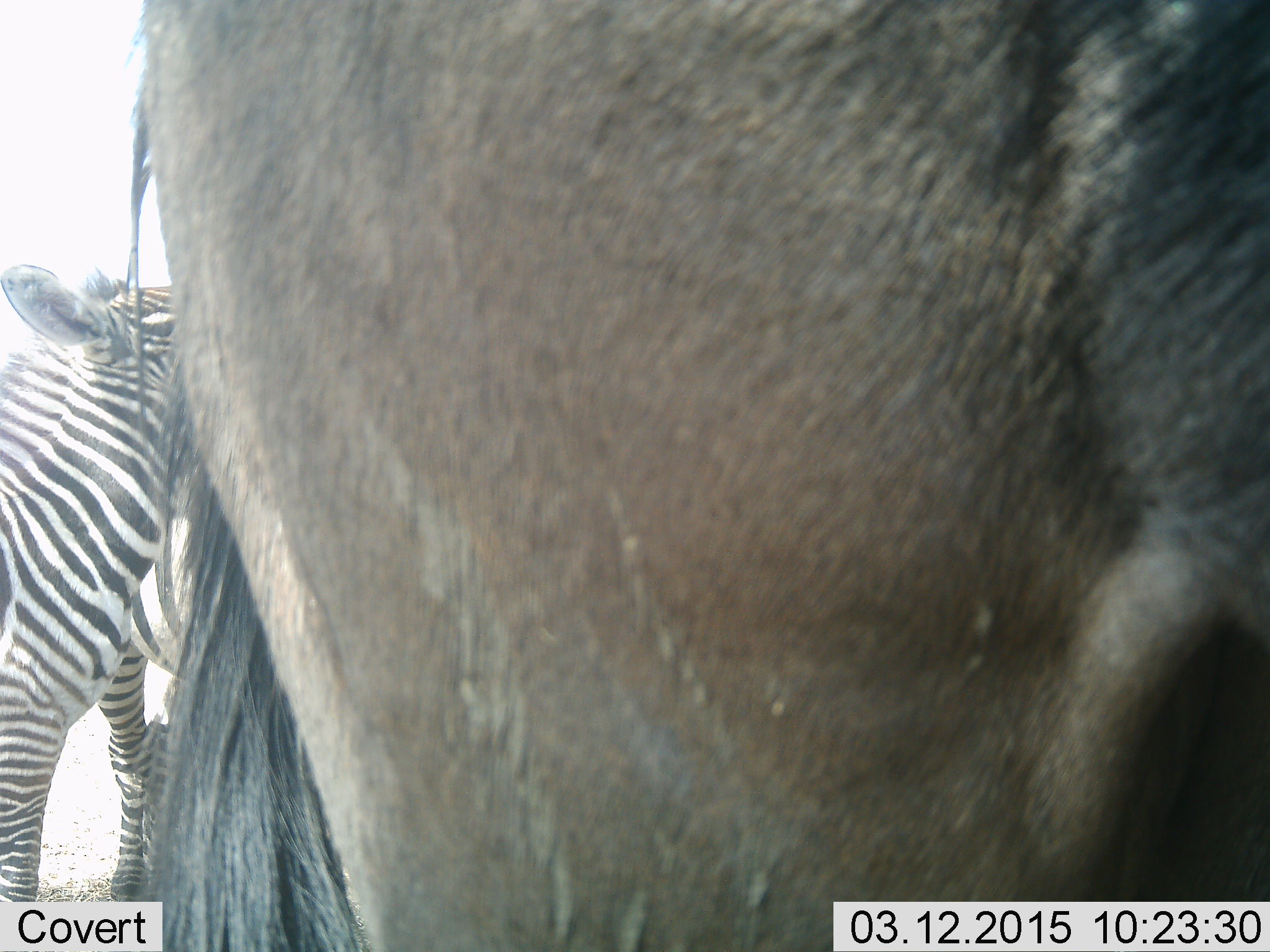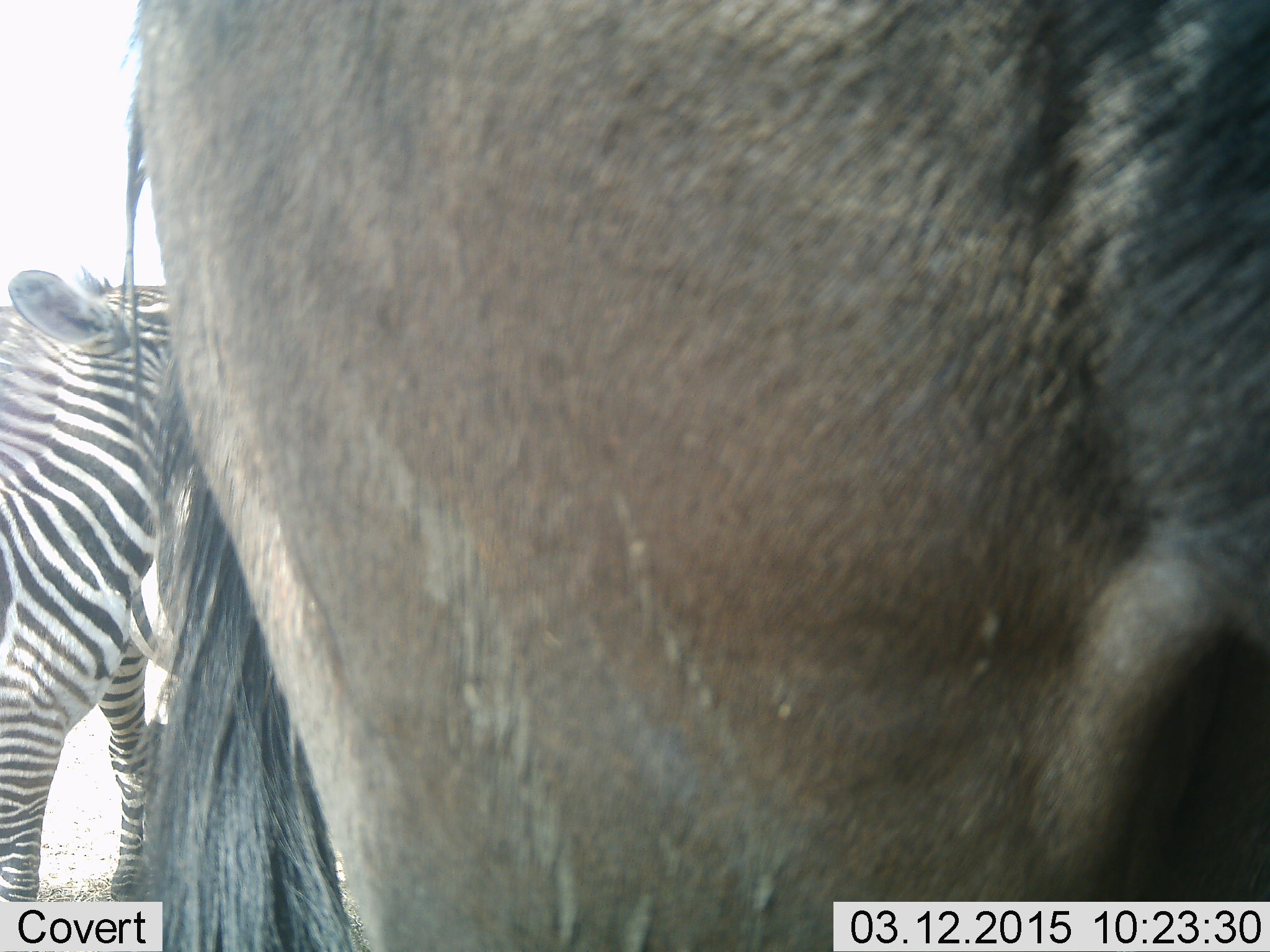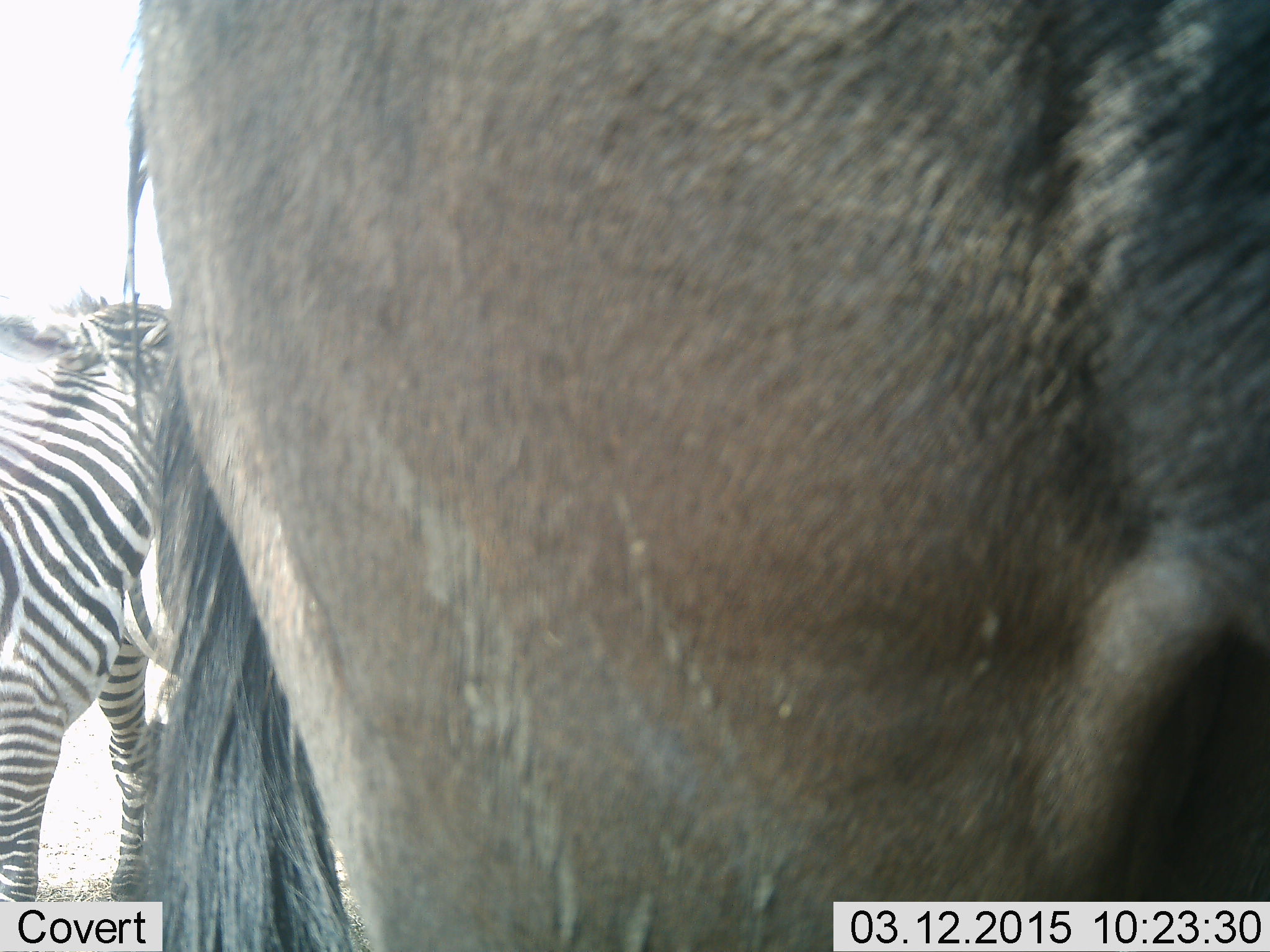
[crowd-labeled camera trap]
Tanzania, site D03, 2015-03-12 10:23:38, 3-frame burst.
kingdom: Animalia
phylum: Chordata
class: Mammalia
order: Artiodactyla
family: Bovidae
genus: Connochaetes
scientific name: Connochaetes taurinus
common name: blue wildebeest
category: wildebeest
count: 1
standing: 100%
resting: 0%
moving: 0%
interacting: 0%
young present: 0%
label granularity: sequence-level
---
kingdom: Animalia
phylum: Chordata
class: Mammalia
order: Perissodactyla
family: Equidae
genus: Equus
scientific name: Equus quagga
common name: plains zebra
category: zebra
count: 1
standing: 92%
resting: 0%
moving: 8%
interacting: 8%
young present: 15%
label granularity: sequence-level